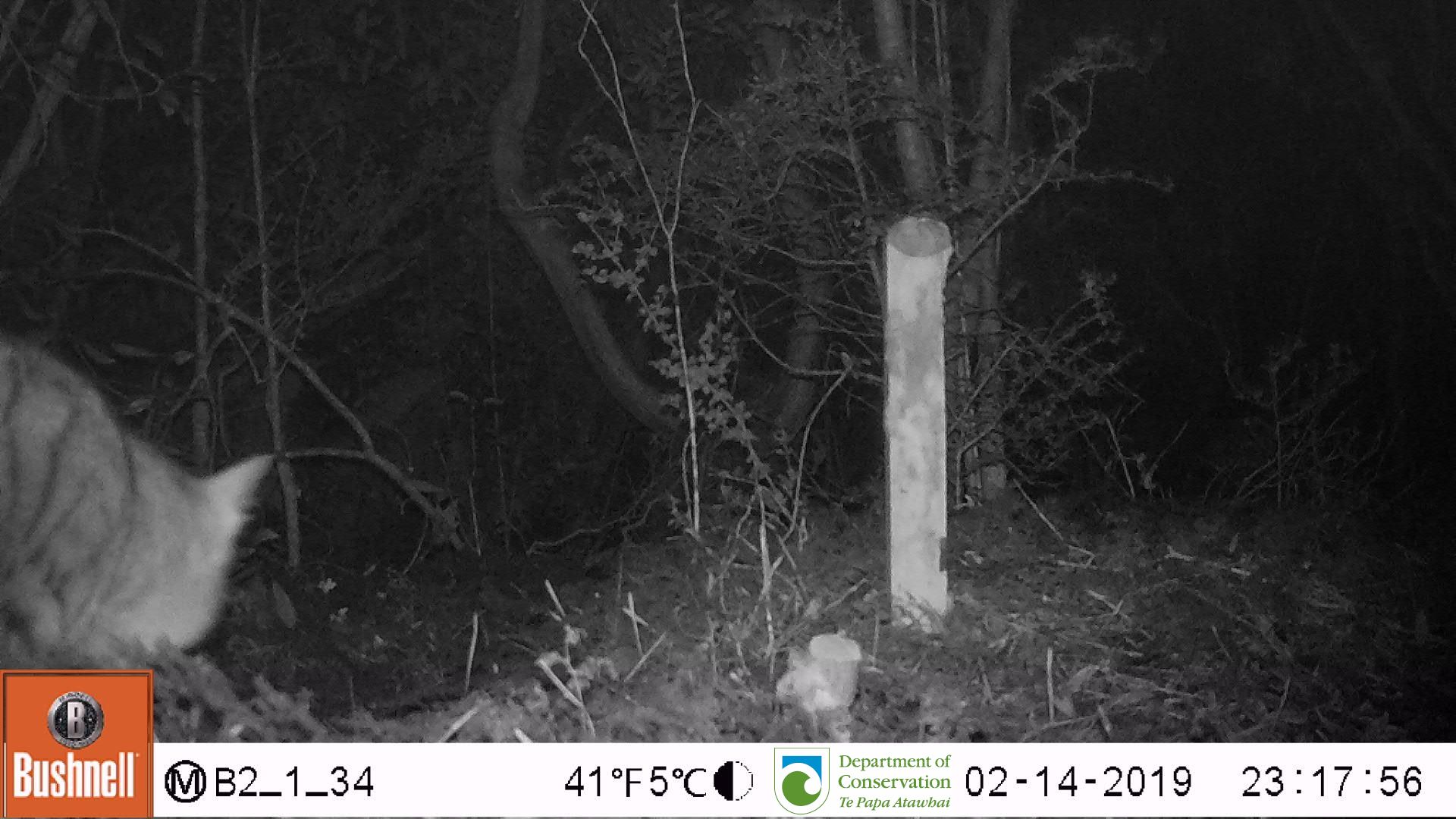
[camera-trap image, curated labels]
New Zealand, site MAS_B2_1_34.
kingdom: Animalia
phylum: Chordata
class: Mammalia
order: Carnivora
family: Felidae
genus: Felis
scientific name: Felis catus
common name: domestic cat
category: cat